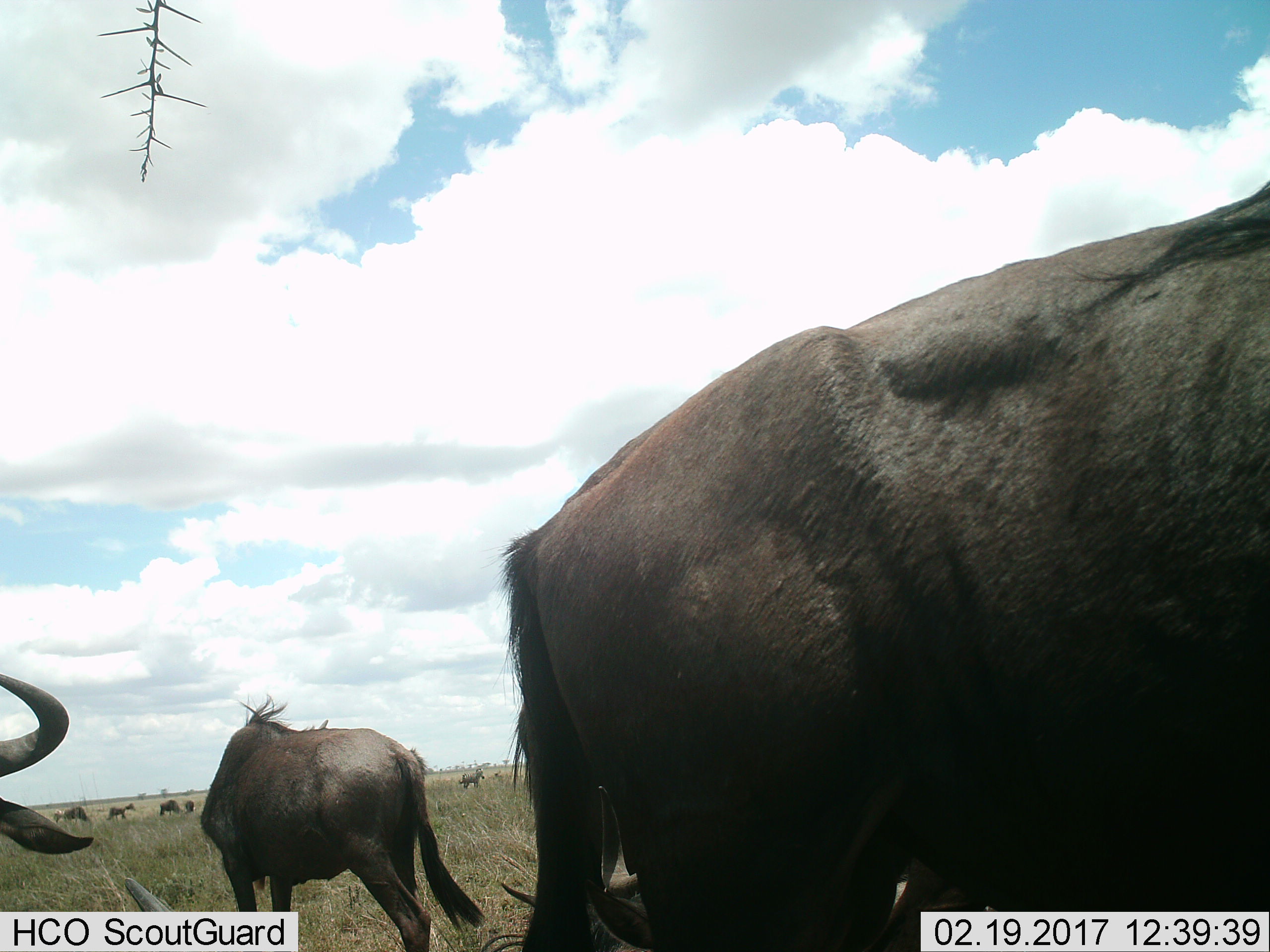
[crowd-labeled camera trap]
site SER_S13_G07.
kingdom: Animalia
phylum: Chordata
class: Mammalia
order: Artiodactyla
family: Bovidae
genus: Connochaetes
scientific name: Connochaetes taurinus taurinus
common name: blue wildebeest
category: wildebeestblue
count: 7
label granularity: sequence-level